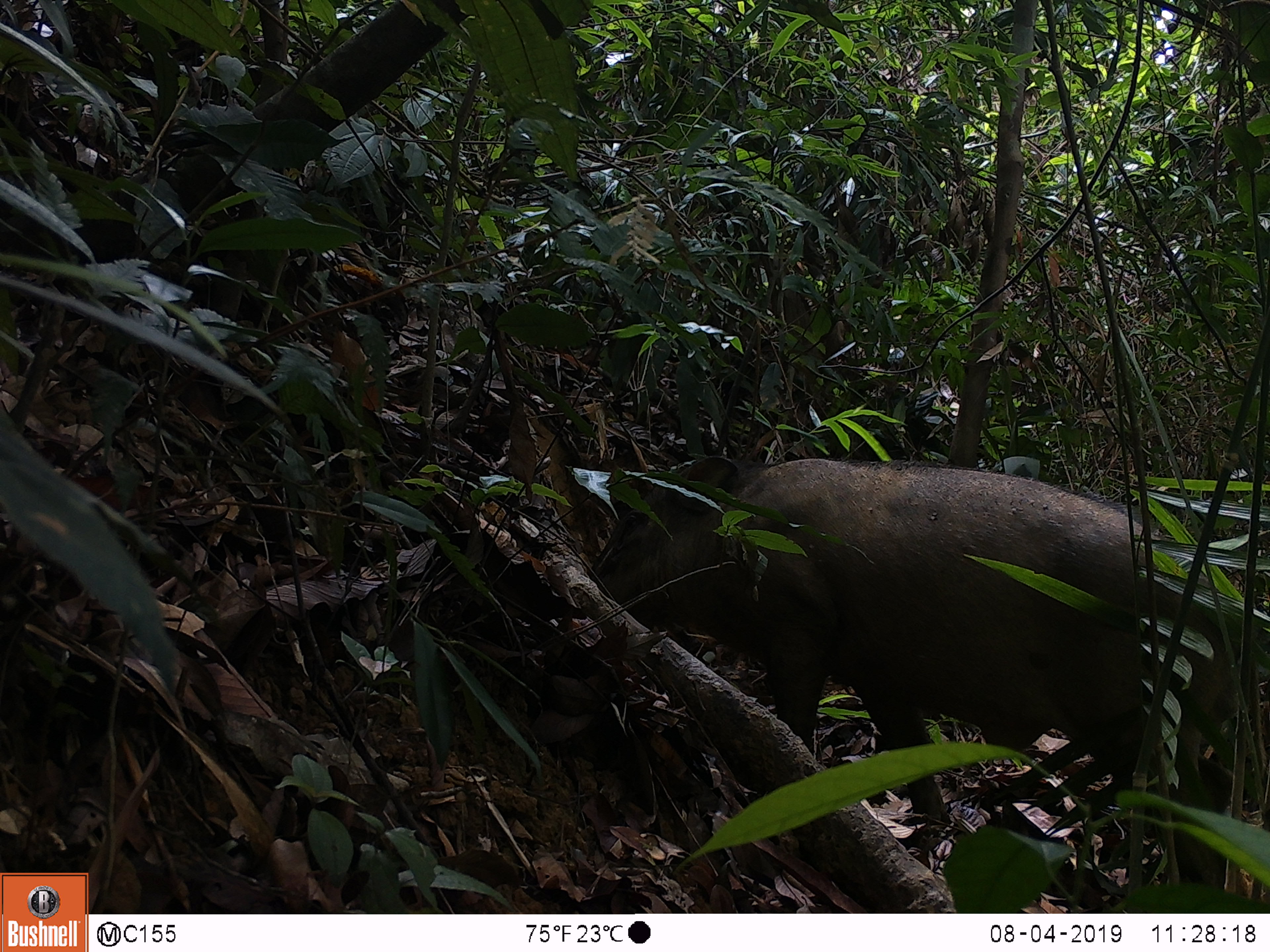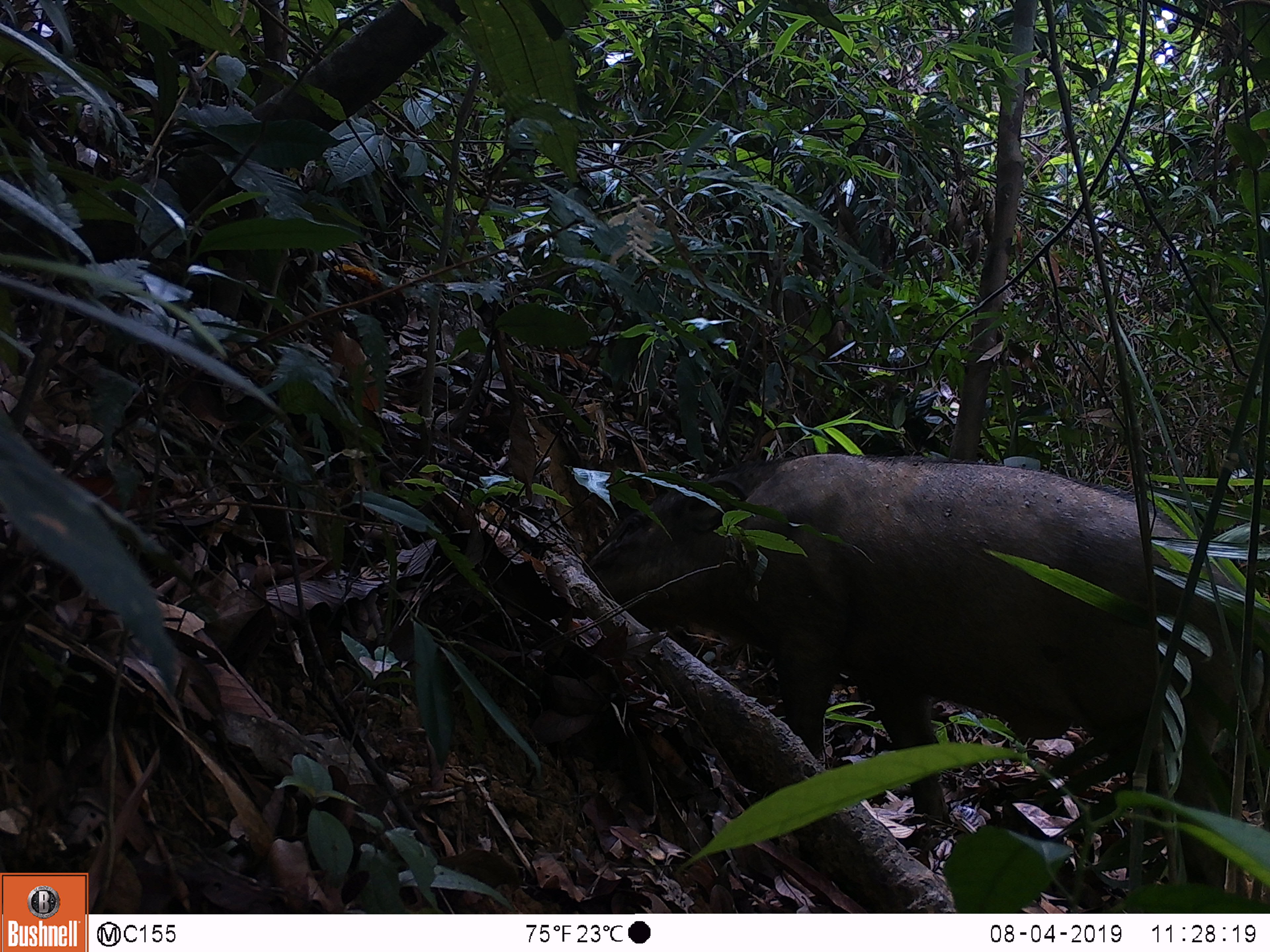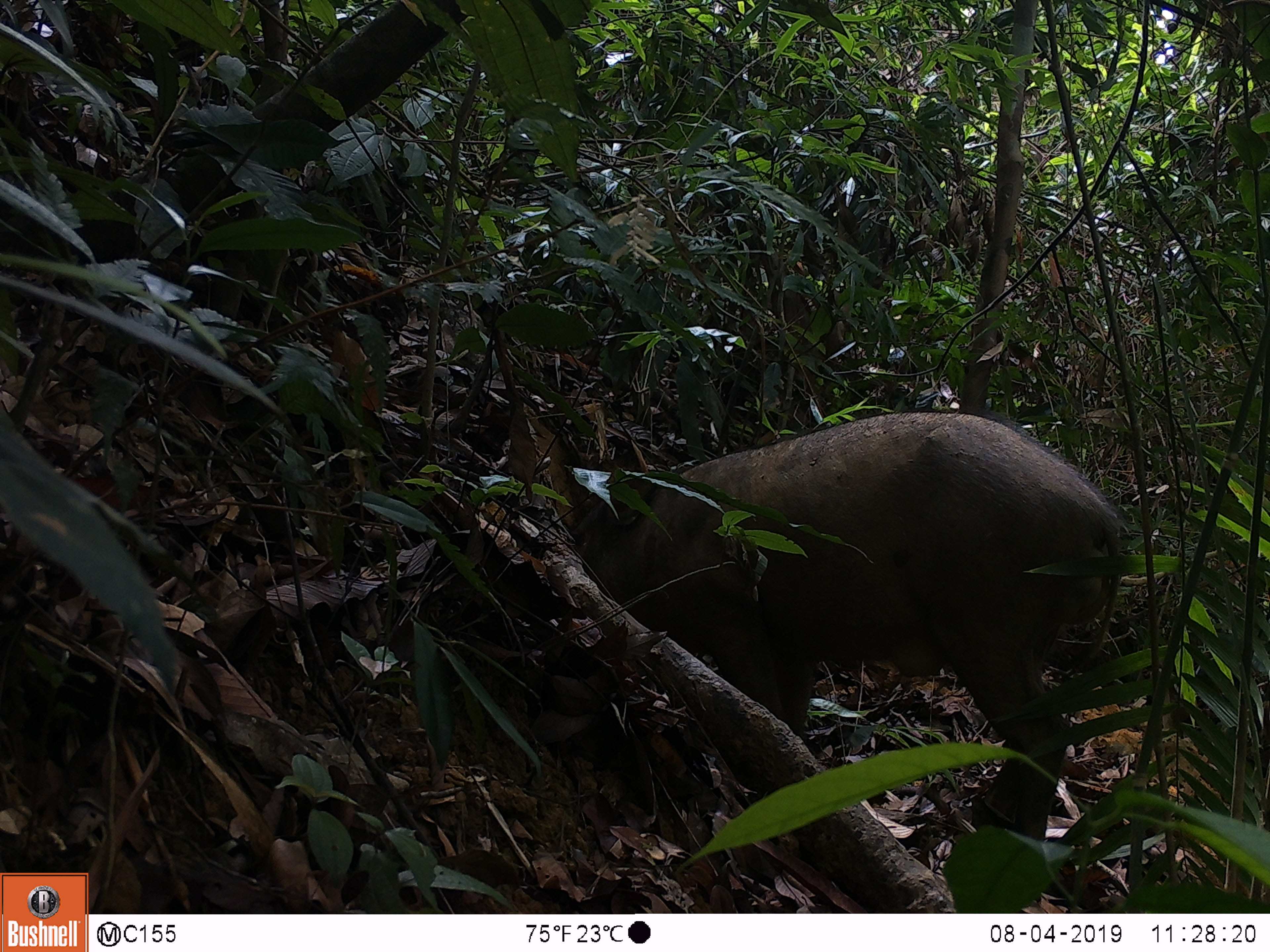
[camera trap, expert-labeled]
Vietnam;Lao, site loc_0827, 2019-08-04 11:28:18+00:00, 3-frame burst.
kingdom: Animalia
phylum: Chordata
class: Mammalia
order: Artiodactyla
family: Suidae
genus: Sus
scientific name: Sus scrofa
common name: eurasian wild pig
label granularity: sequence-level